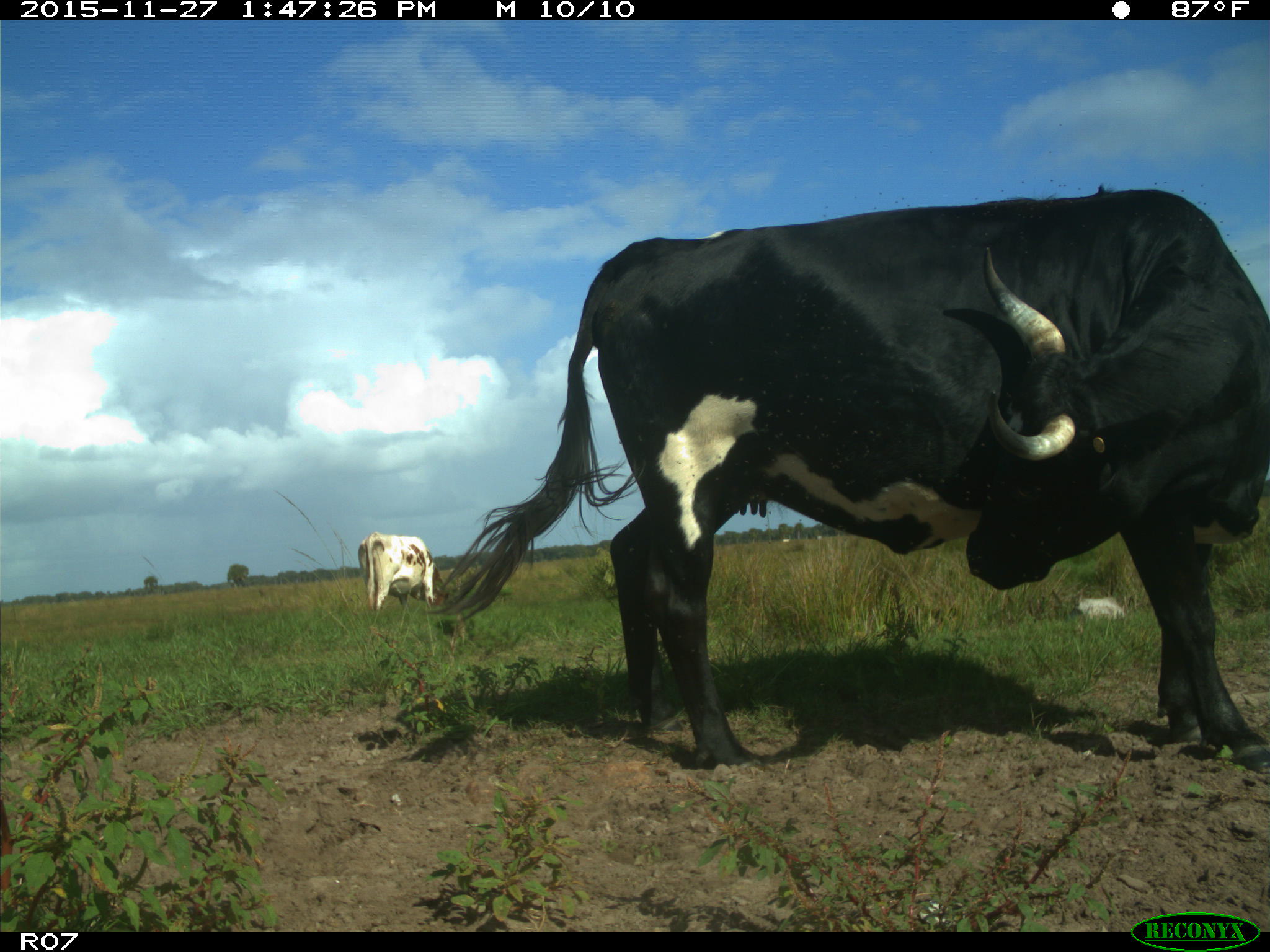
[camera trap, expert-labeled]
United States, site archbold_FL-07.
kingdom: Animalia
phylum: Chordata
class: Mammalia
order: Artiodactyla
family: Bovidae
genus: Bos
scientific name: Bos taurus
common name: domestic cow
Bos taurus (domestic cow).